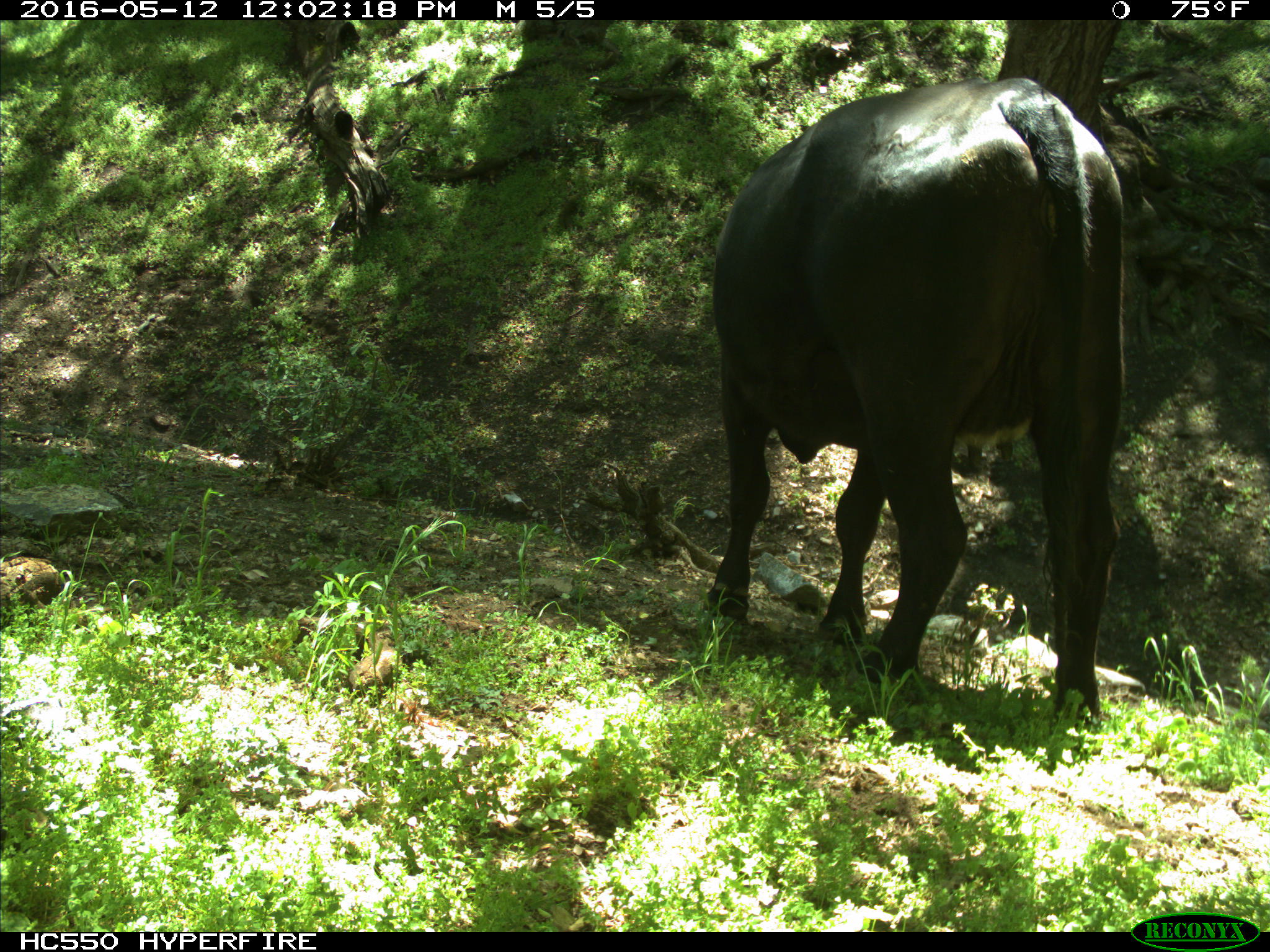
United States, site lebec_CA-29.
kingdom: Animalia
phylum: Chordata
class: Mammalia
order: Artiodactyla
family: Bovidae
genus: Bos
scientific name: Bos taurus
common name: domestic cow